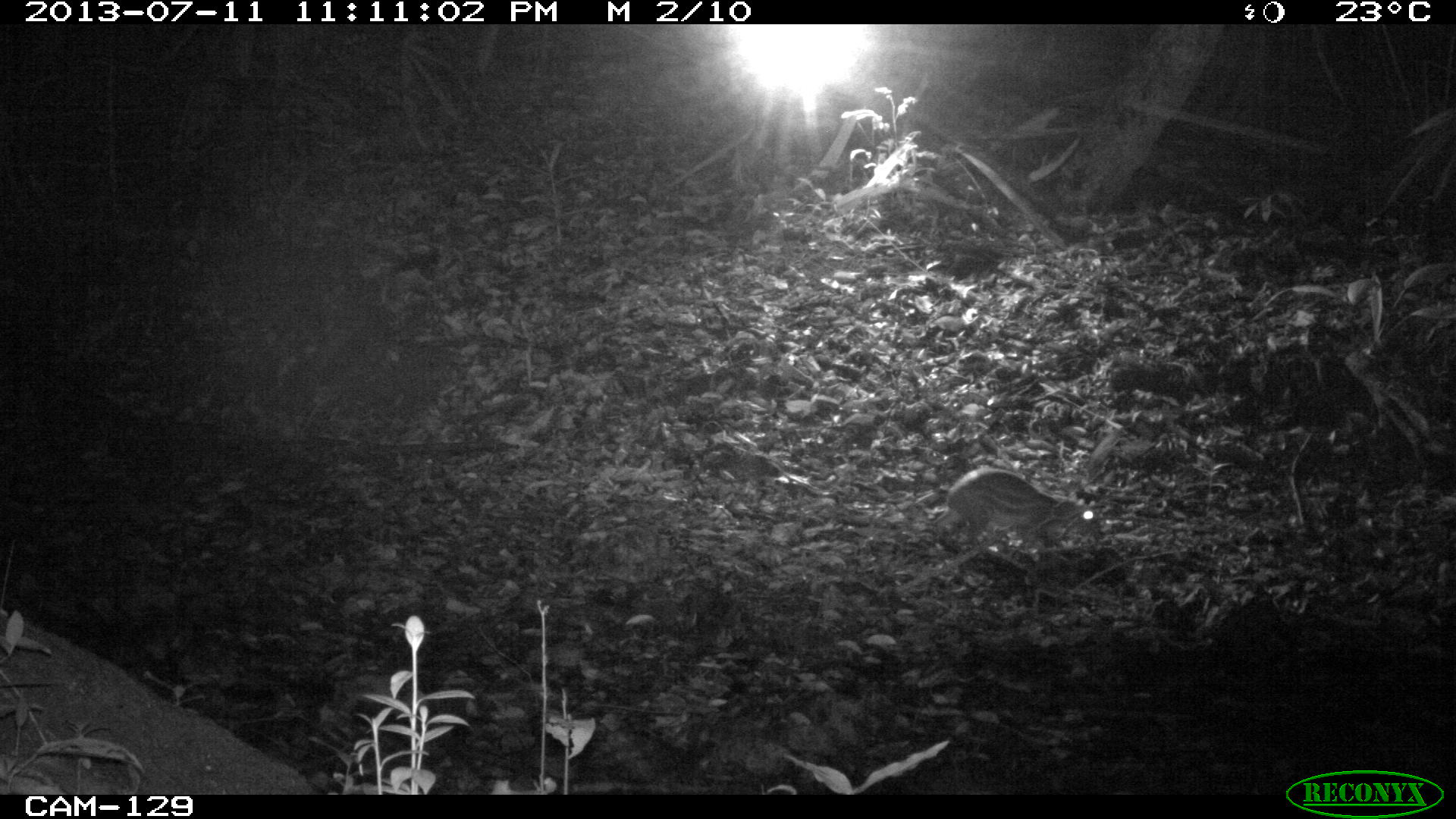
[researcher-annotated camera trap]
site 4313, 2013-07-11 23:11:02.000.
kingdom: Animalia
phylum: Chordata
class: Mammalia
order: Rodentia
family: Cuniculidae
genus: Cuniculus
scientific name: Cuniculus paca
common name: lowland paca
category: agouti paca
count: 1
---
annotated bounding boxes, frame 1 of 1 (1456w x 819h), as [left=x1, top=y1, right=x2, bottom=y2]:
agouti paca: [left=933, top=468, right=1100, bottom=553]